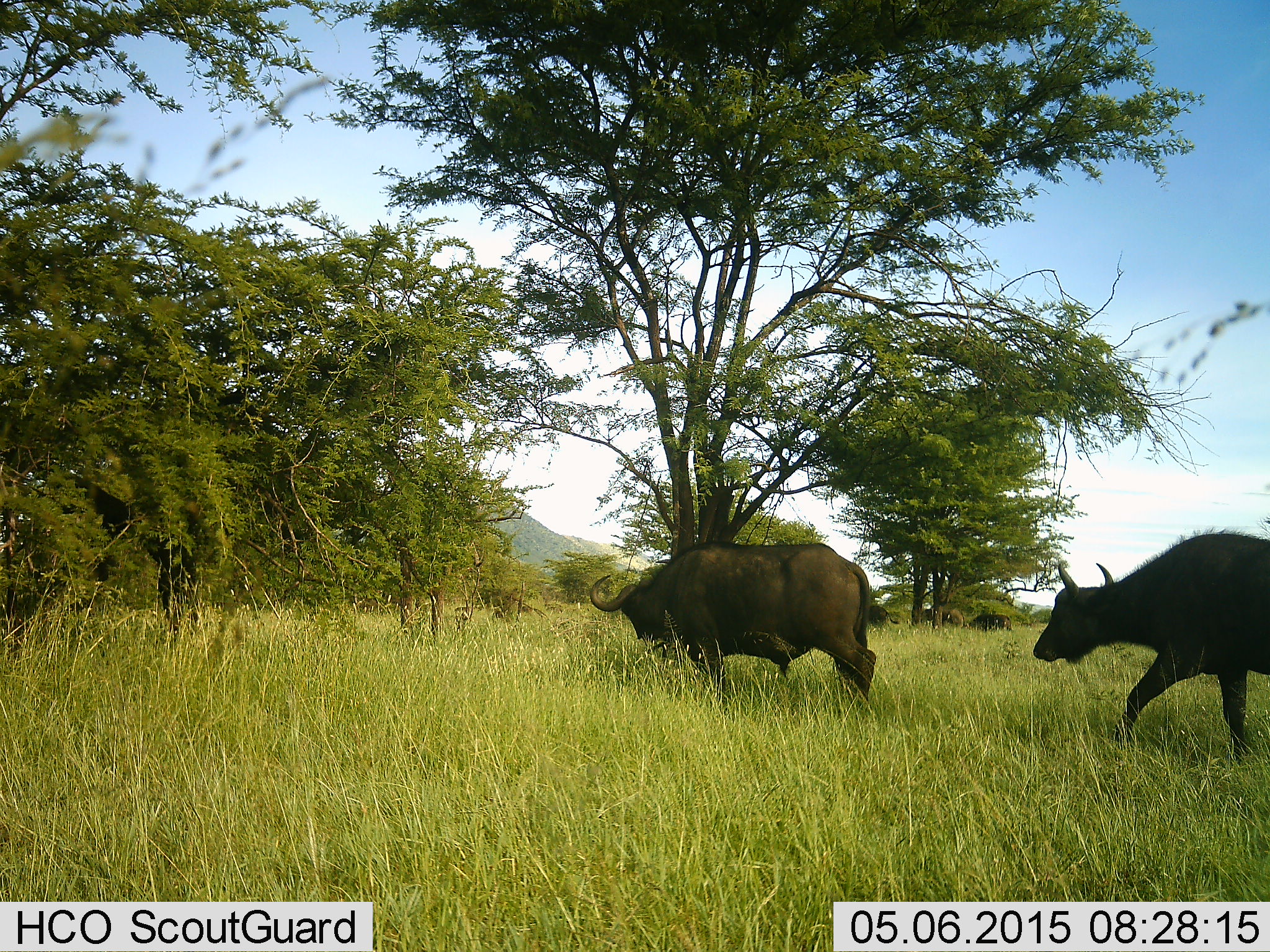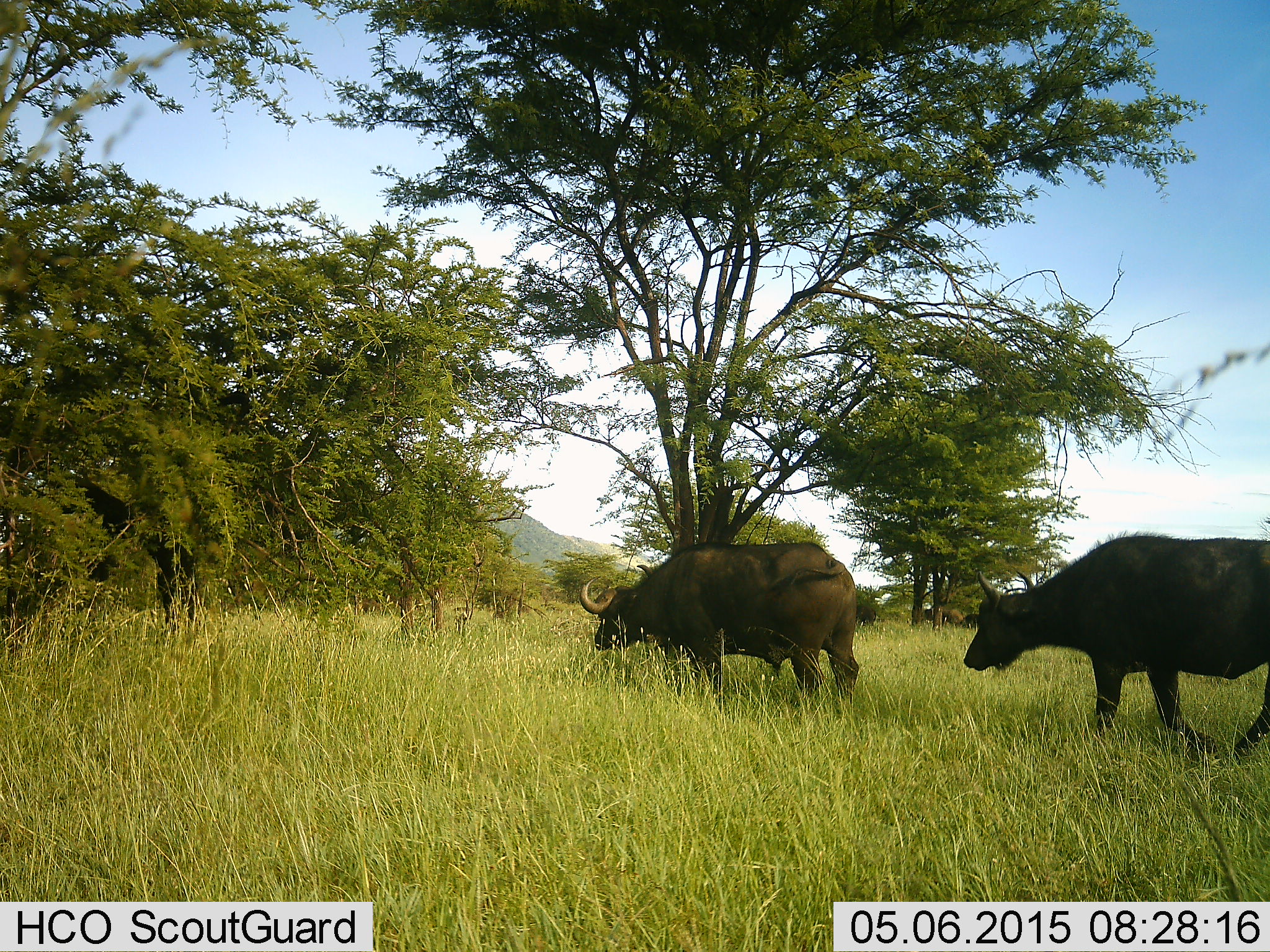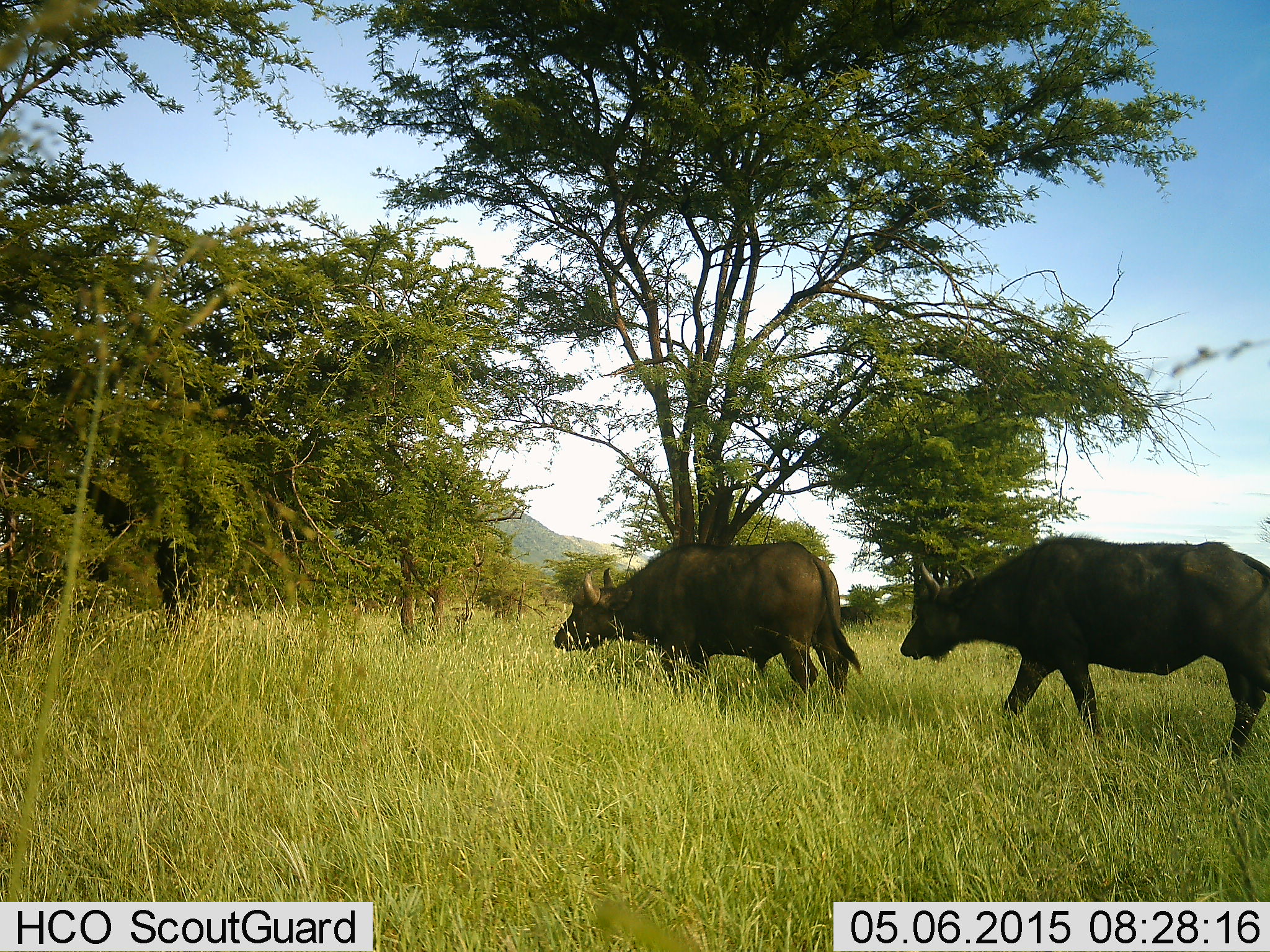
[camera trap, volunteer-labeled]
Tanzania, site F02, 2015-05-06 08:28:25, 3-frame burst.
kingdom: Animalia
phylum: Chordata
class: Mammalia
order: Artiodactyla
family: Bovidae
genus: Syncerus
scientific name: Syncerus caffer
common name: cape buffalo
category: buffalo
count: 4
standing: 30%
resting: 0%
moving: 100%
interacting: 0%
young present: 0%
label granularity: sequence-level